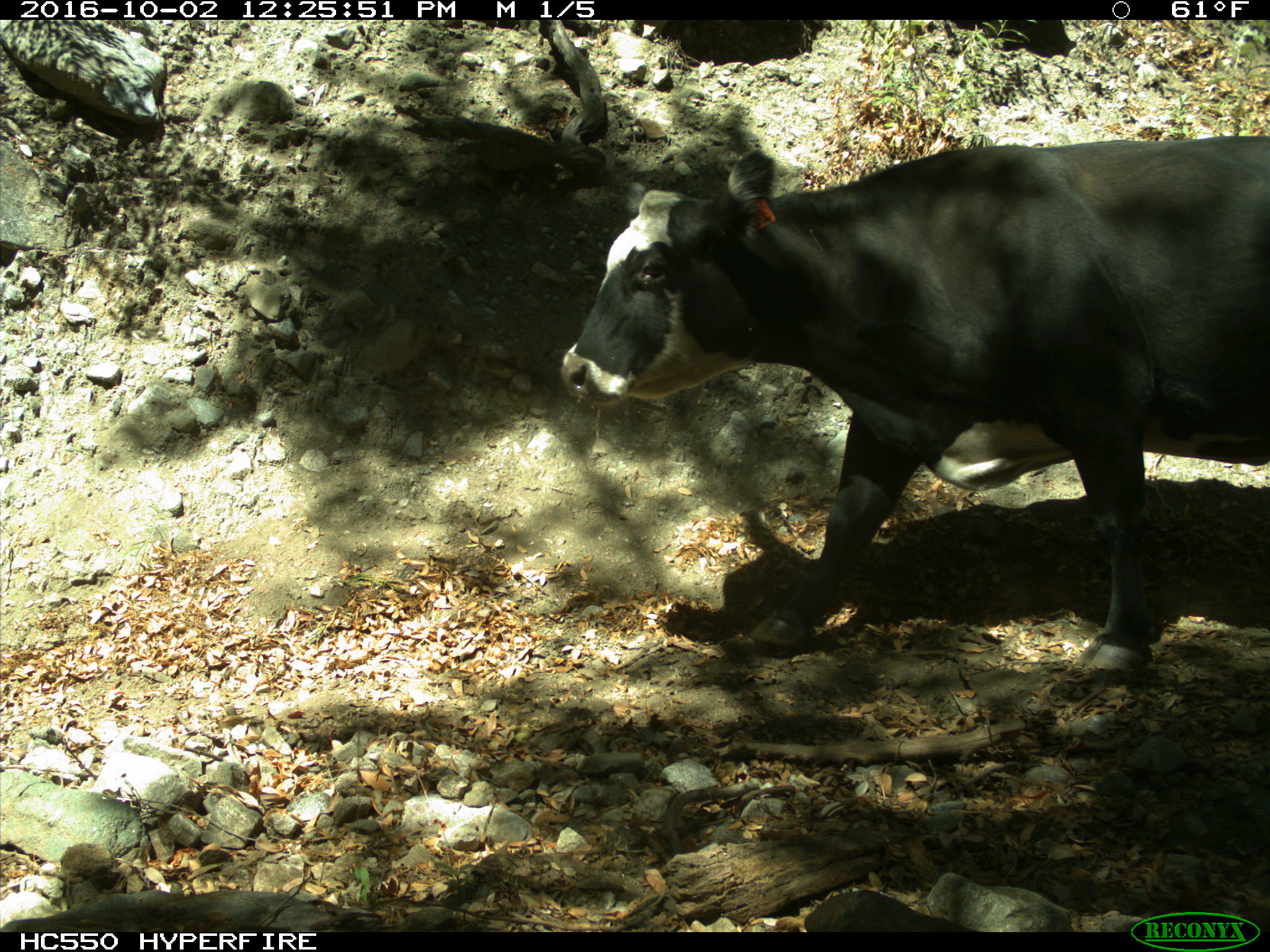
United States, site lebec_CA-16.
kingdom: Animalia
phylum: Chordata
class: Mammalia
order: Artiodactyla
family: Bovidae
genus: Bos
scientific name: Bos taurus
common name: domestic cow